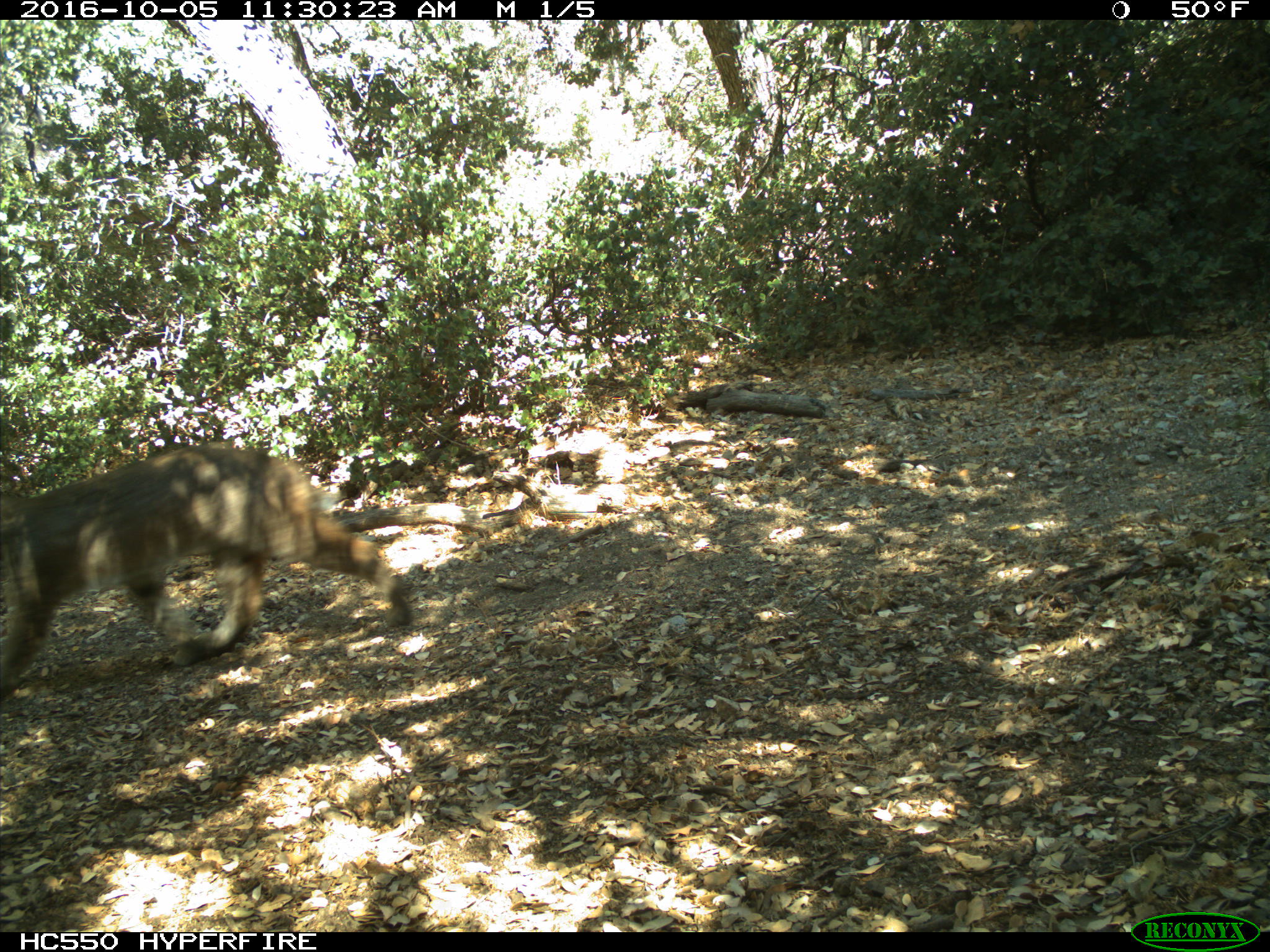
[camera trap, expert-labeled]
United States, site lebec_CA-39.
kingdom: Animalia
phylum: Chordata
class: Mammalia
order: Carnivora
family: Felidae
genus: Lynx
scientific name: Lynx rufus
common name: bobcat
Lynx rufus (bobcat).